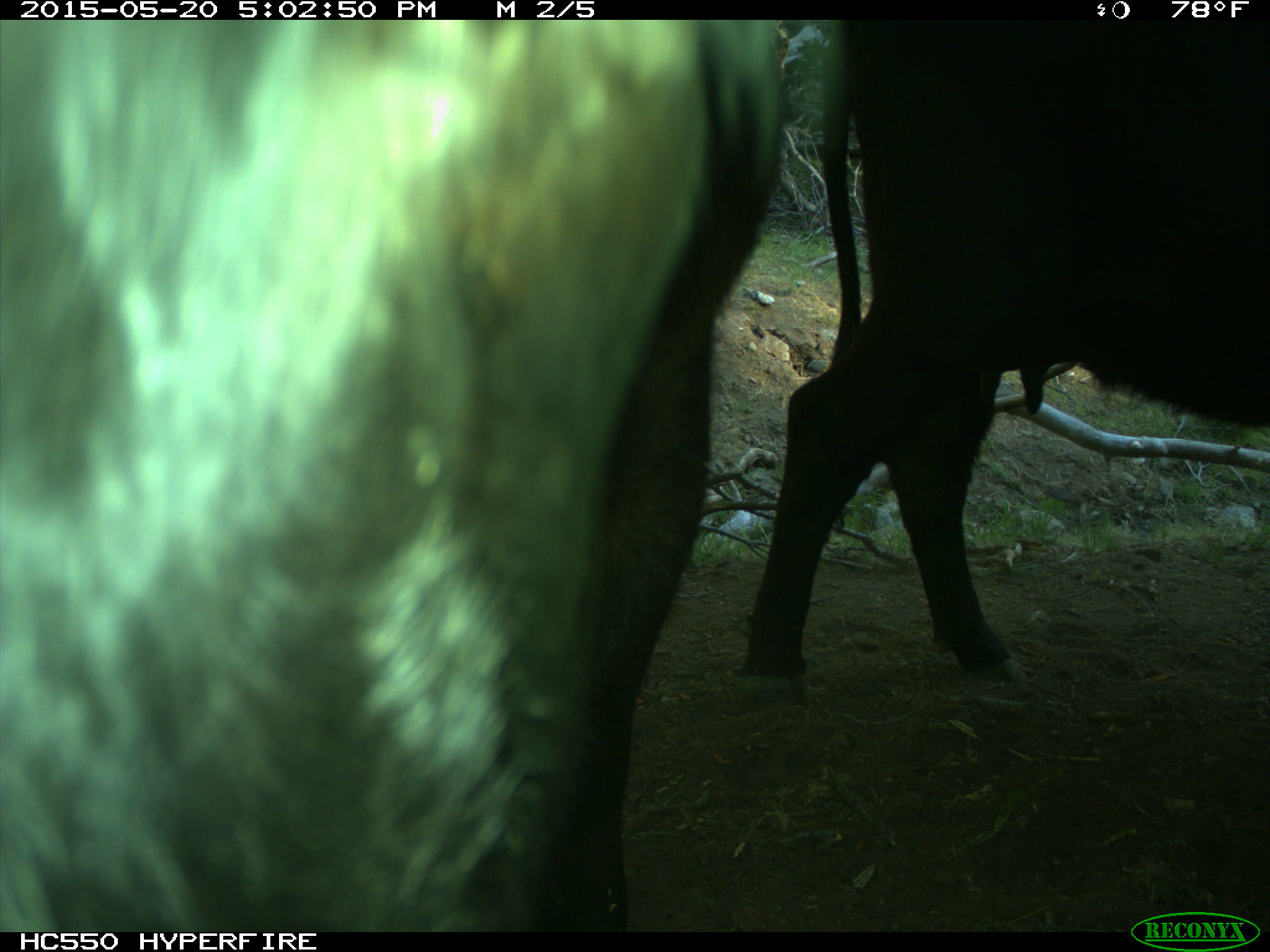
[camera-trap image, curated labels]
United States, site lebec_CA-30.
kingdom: Animalia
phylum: Chordata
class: Mammalia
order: Artiodactyla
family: Bovidae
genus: Bos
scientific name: Bos taurus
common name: domestic cow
Bos taurus (domestic cow).